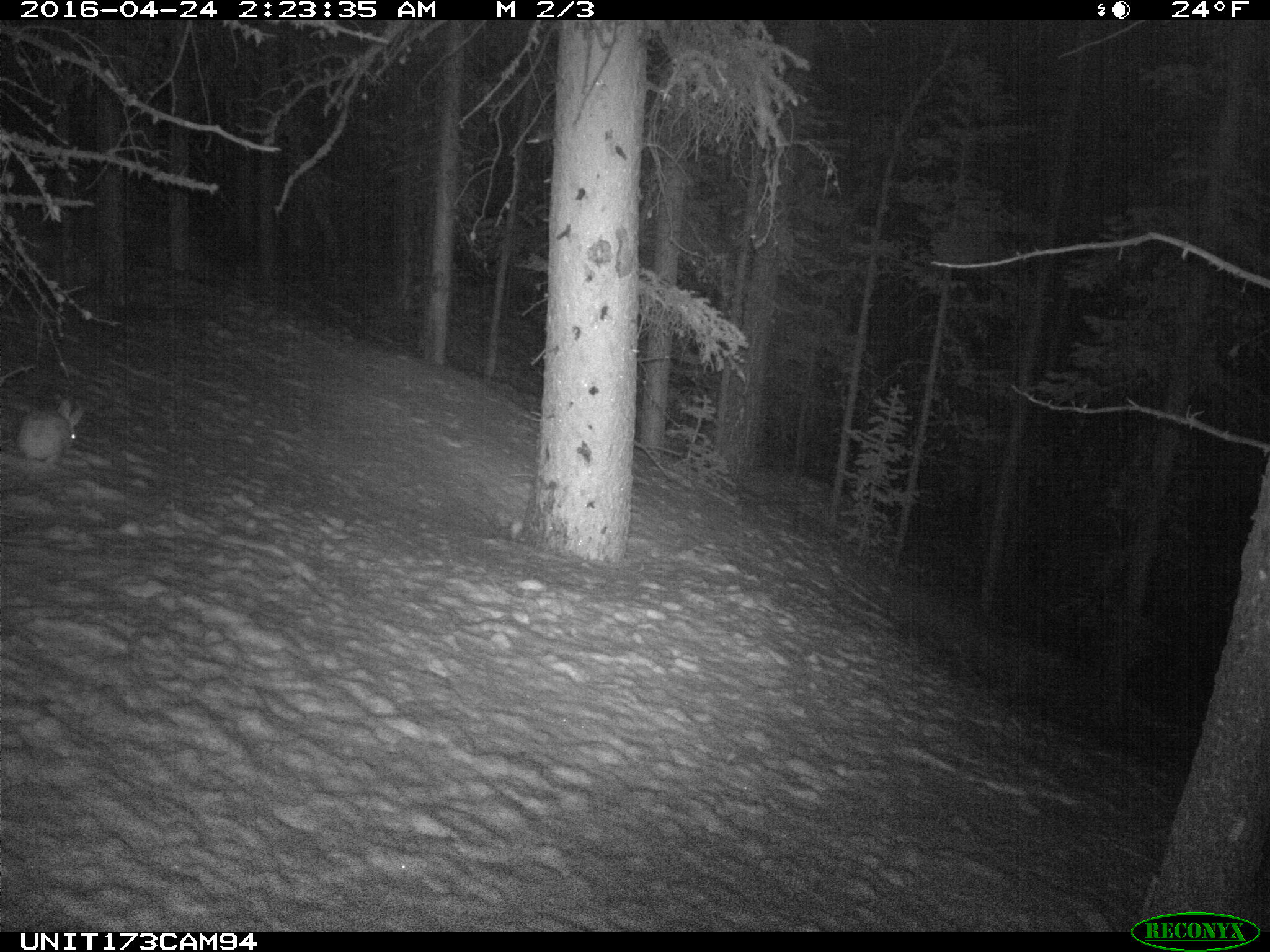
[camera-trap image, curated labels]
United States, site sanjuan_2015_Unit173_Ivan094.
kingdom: Animalia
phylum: Chordata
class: Mammalia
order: Lagomorpha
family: Leporidae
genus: Lepus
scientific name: Lepus americanus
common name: snowshoe hare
Lepus americanus (snowshoe hare).